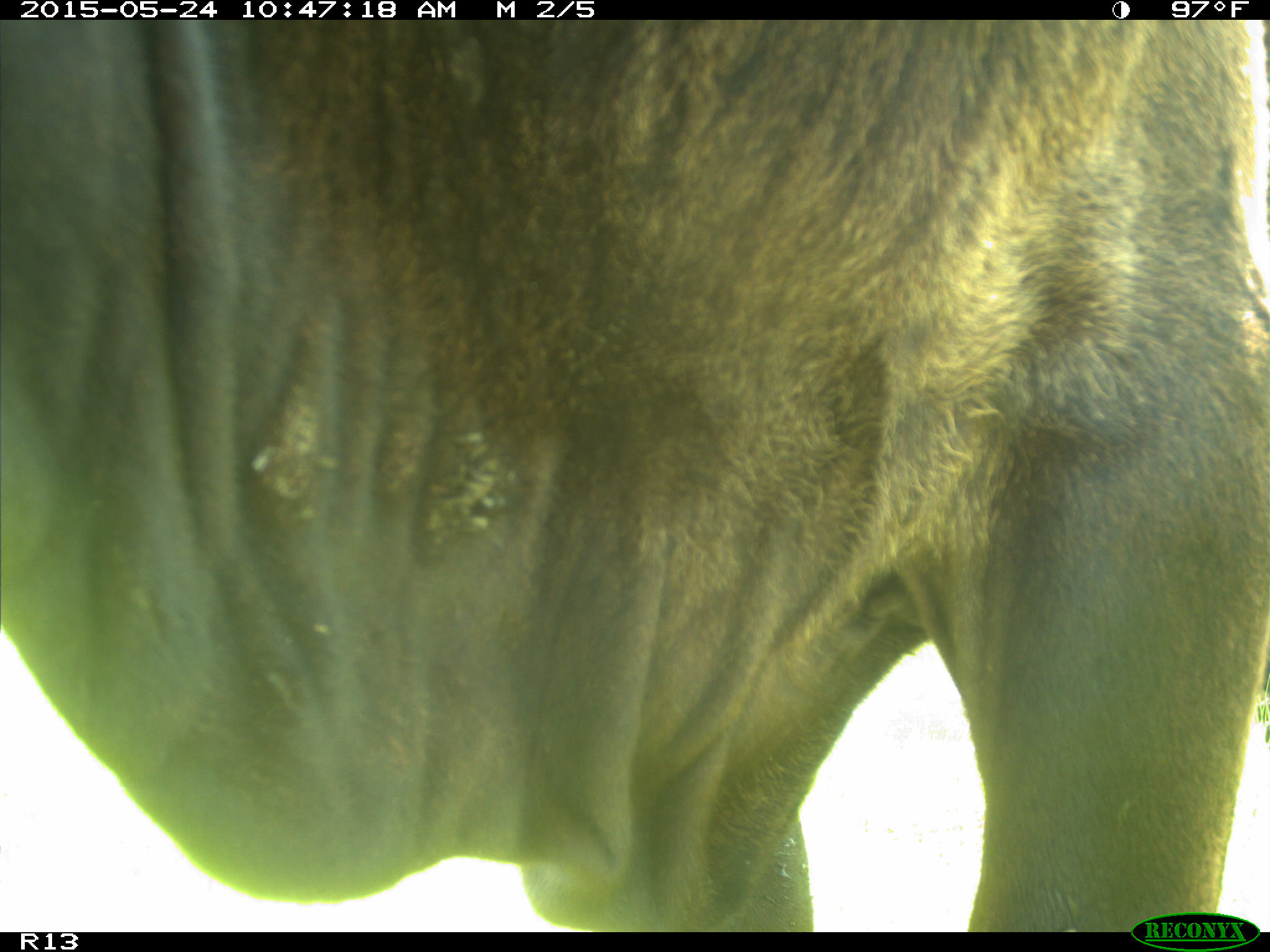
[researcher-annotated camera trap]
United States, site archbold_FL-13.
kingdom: Animalia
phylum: Chordata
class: Mammalia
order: Artiodactyla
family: Bovidae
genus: Bos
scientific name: Bos taurus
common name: domestic cow